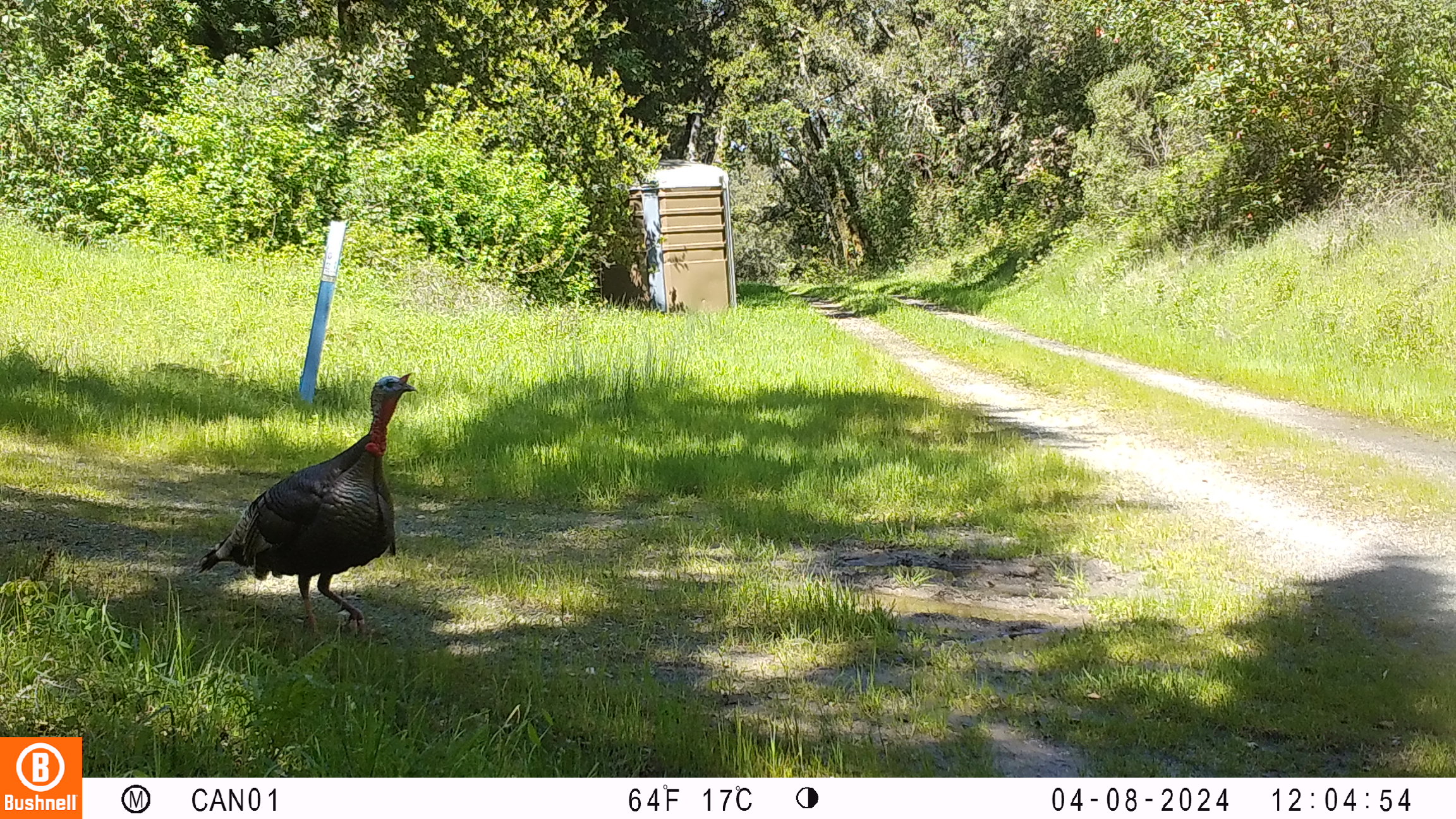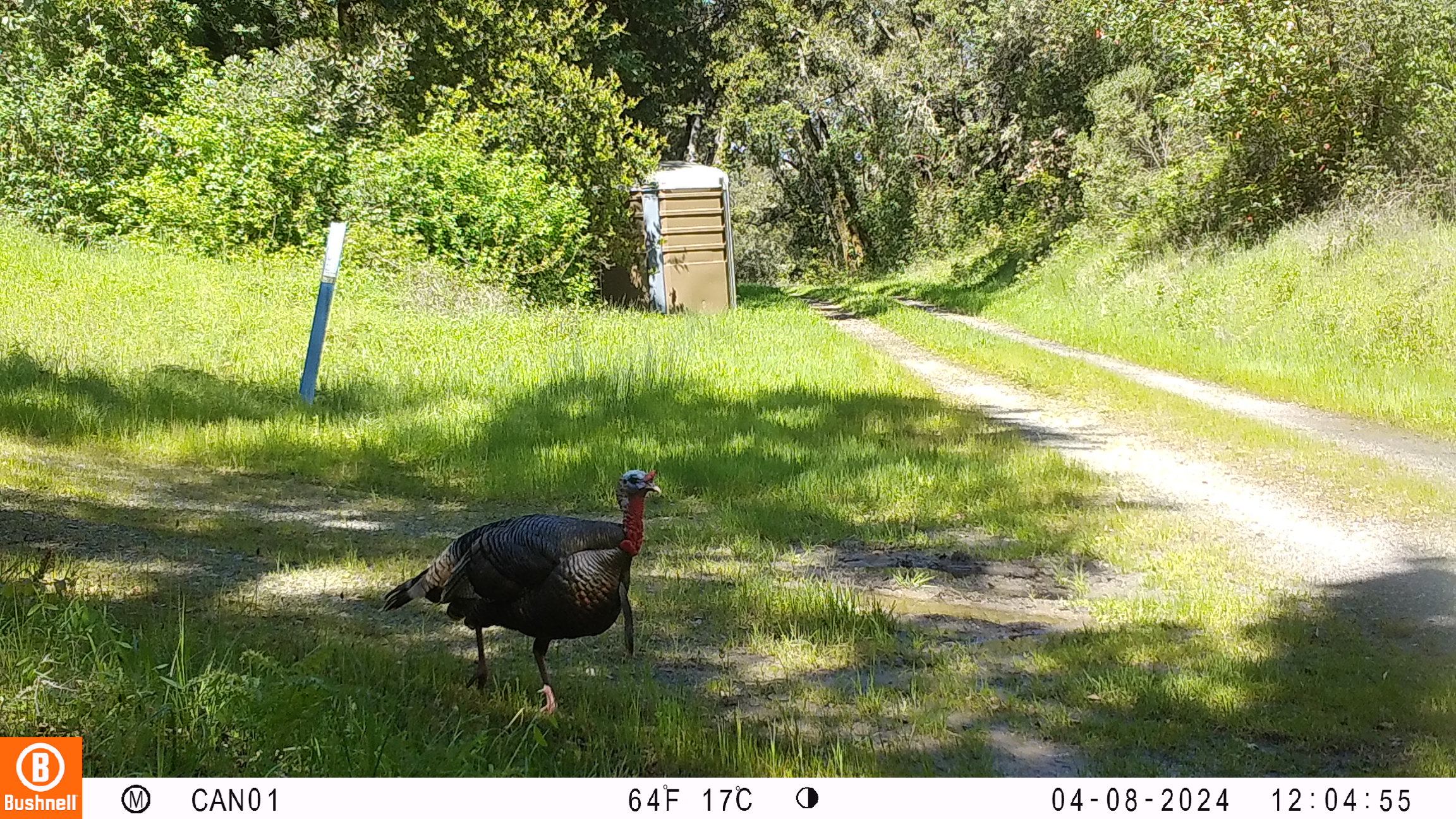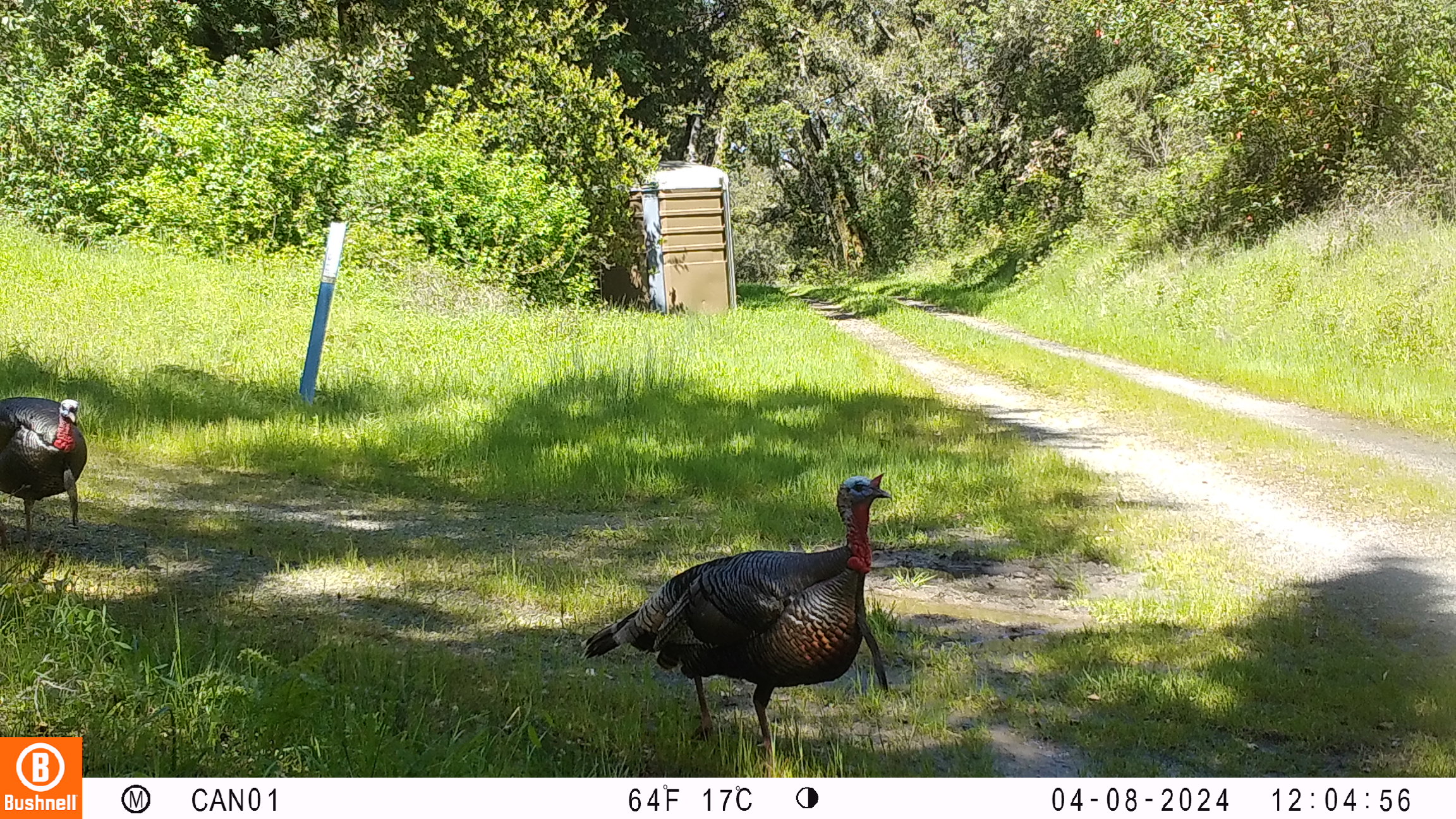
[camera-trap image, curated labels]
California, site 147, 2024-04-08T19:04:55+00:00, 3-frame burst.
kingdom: Animalia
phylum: Chordata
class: Aves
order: Galliformes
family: Phasianidae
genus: Meleagris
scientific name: Meleagris gallopavo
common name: turkey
Turkey (Meleagris gallopavo).